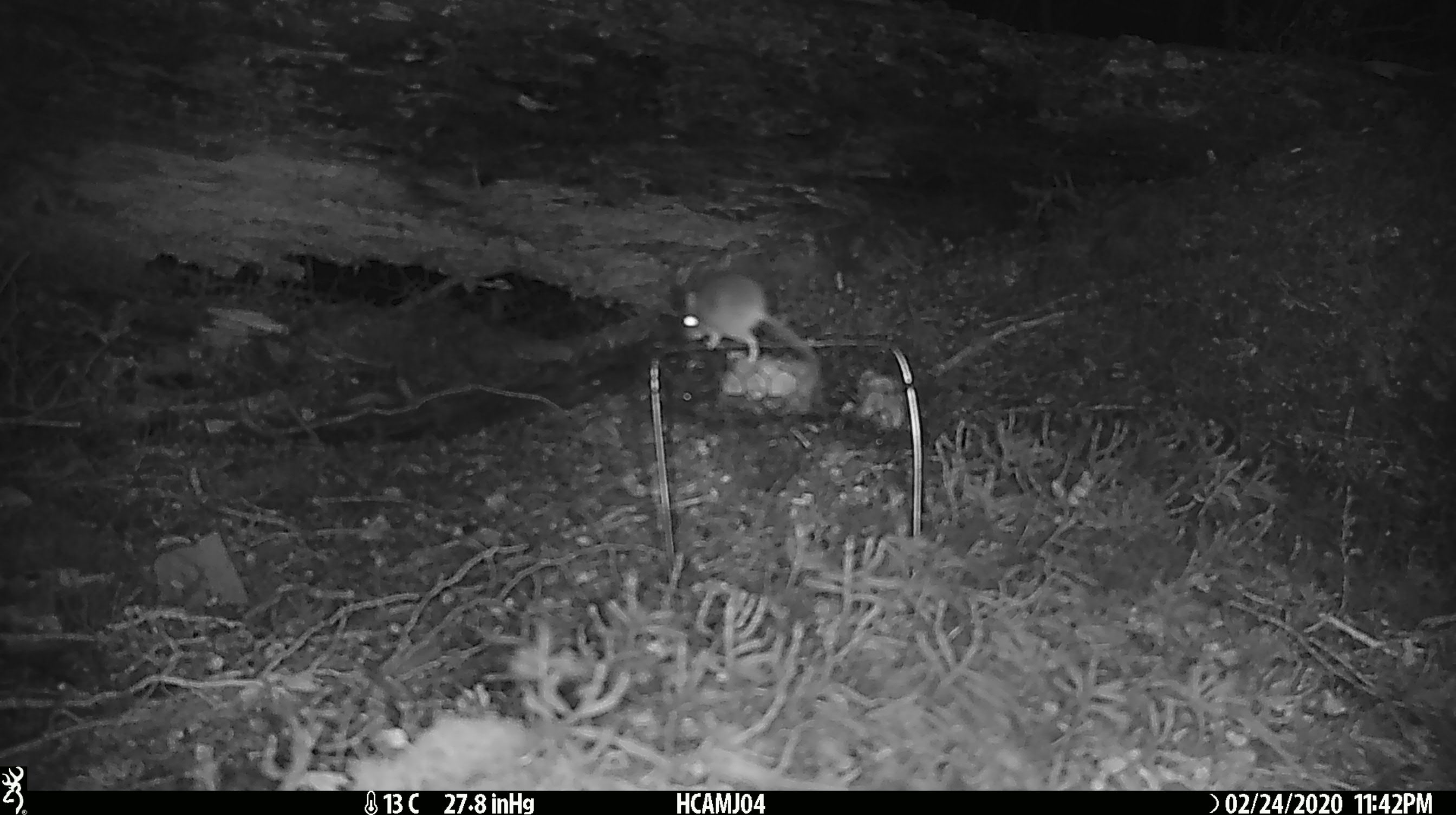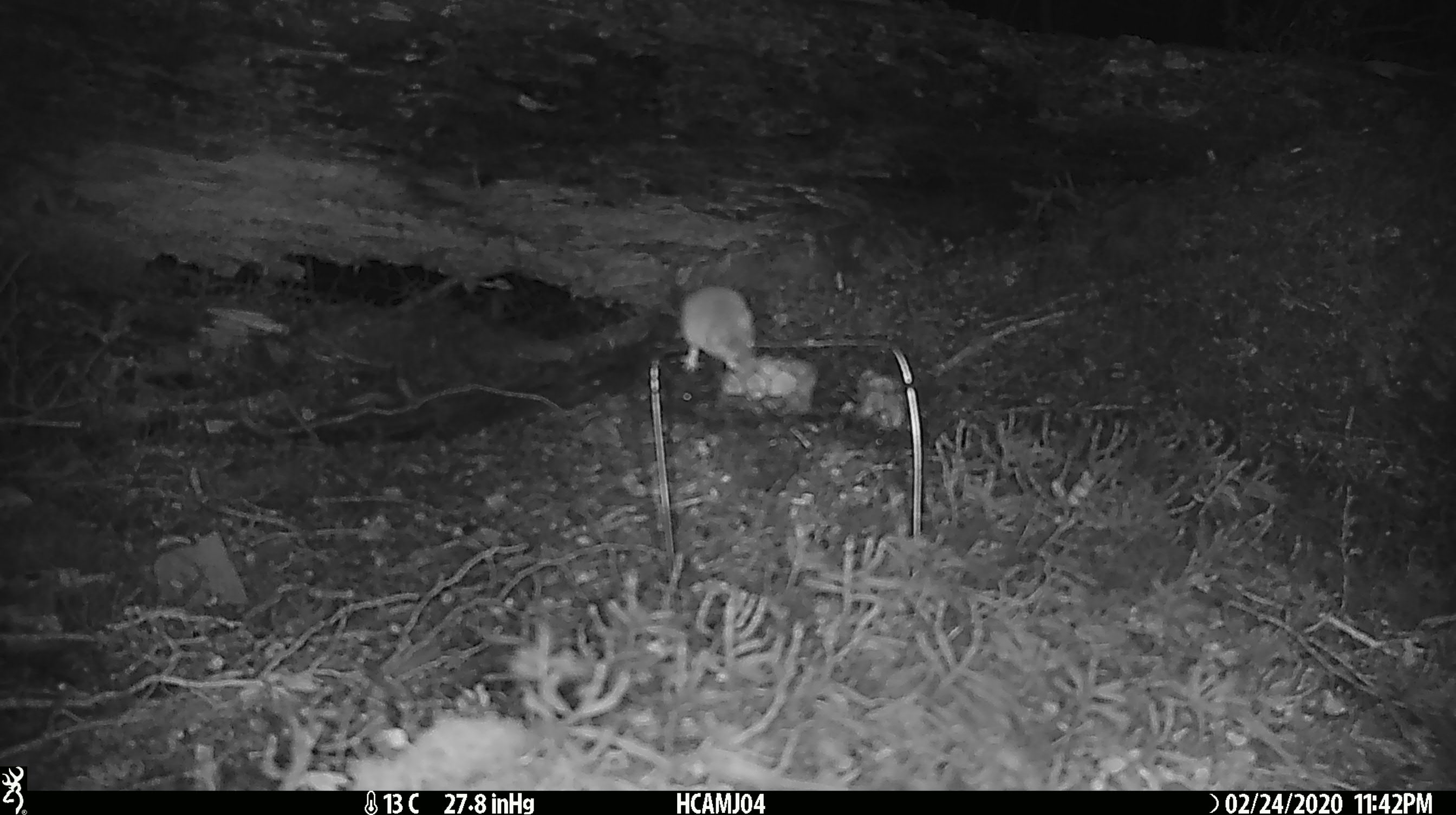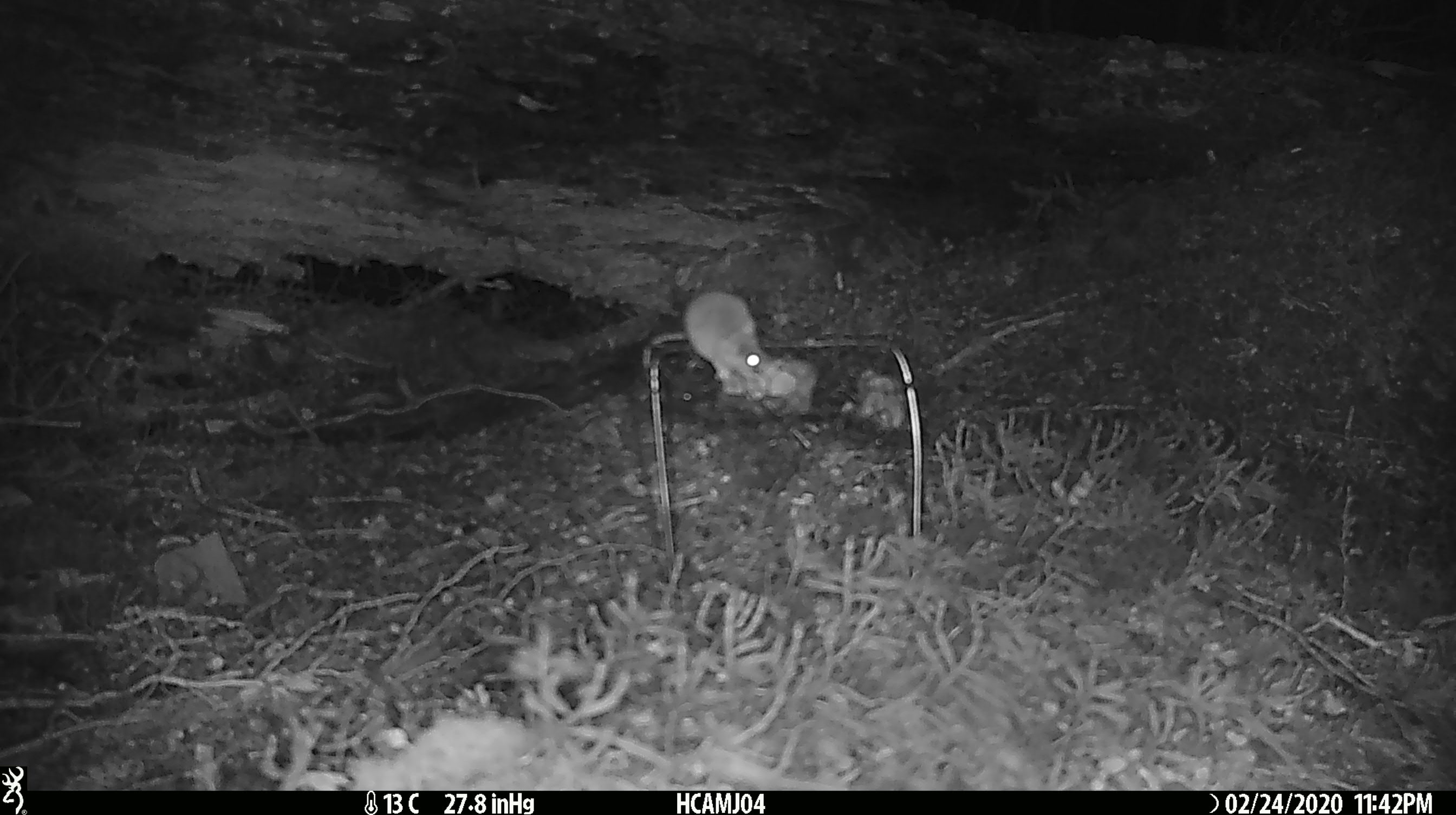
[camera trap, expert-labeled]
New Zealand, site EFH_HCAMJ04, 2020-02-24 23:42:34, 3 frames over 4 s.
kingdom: Animalia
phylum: Chordata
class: Mammalia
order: Rodentia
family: Muridae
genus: Mus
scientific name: Mus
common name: mouse